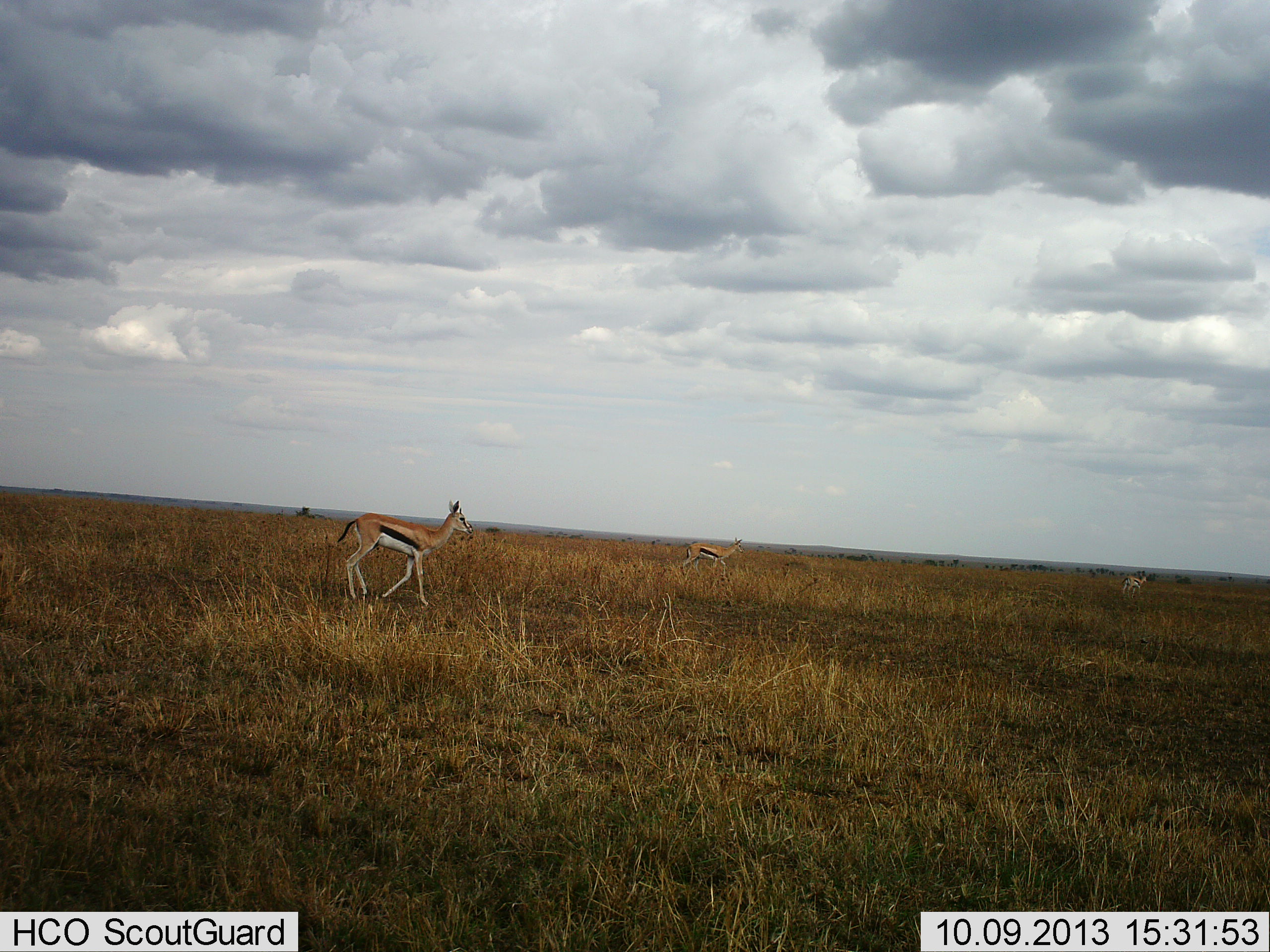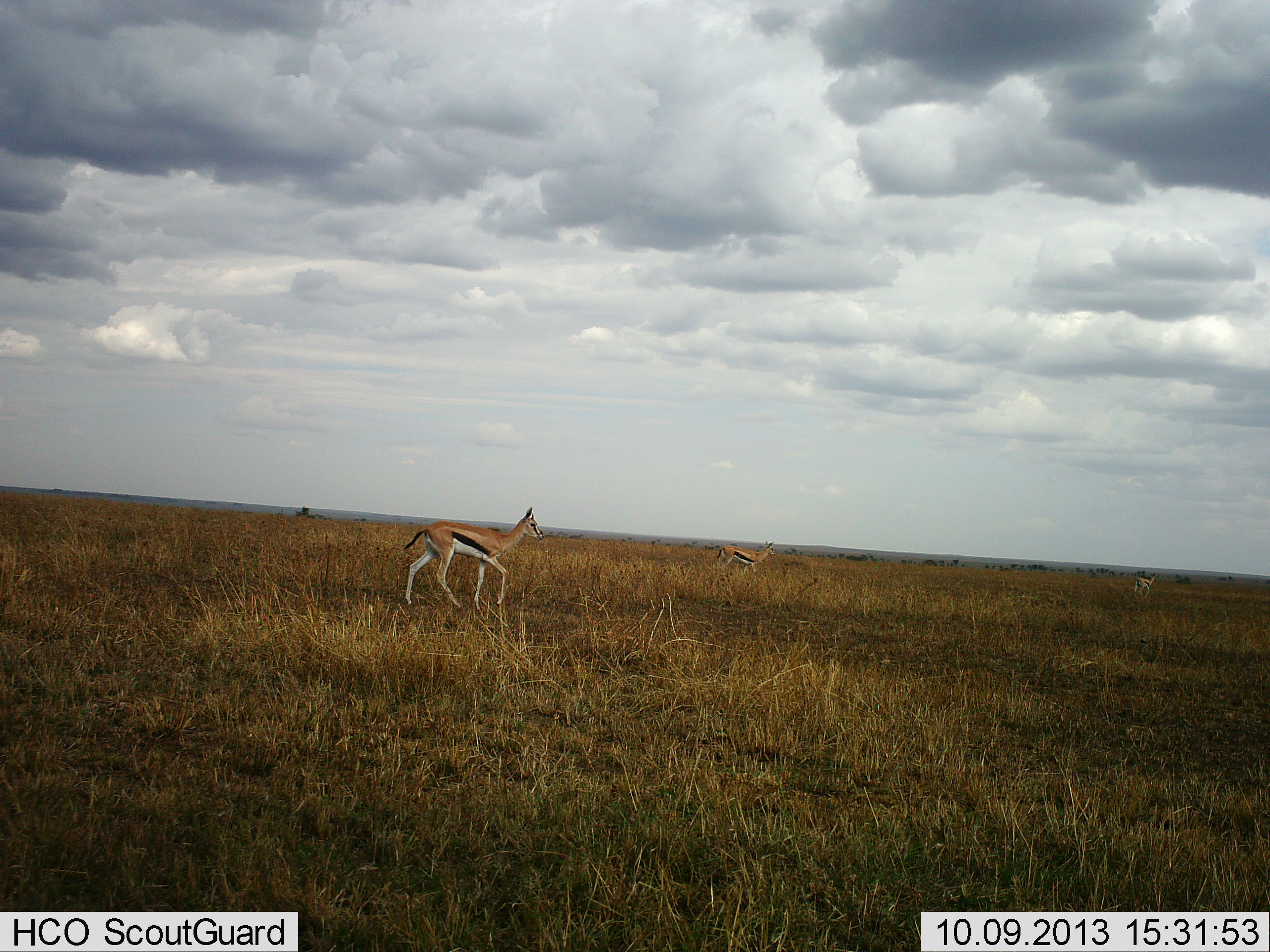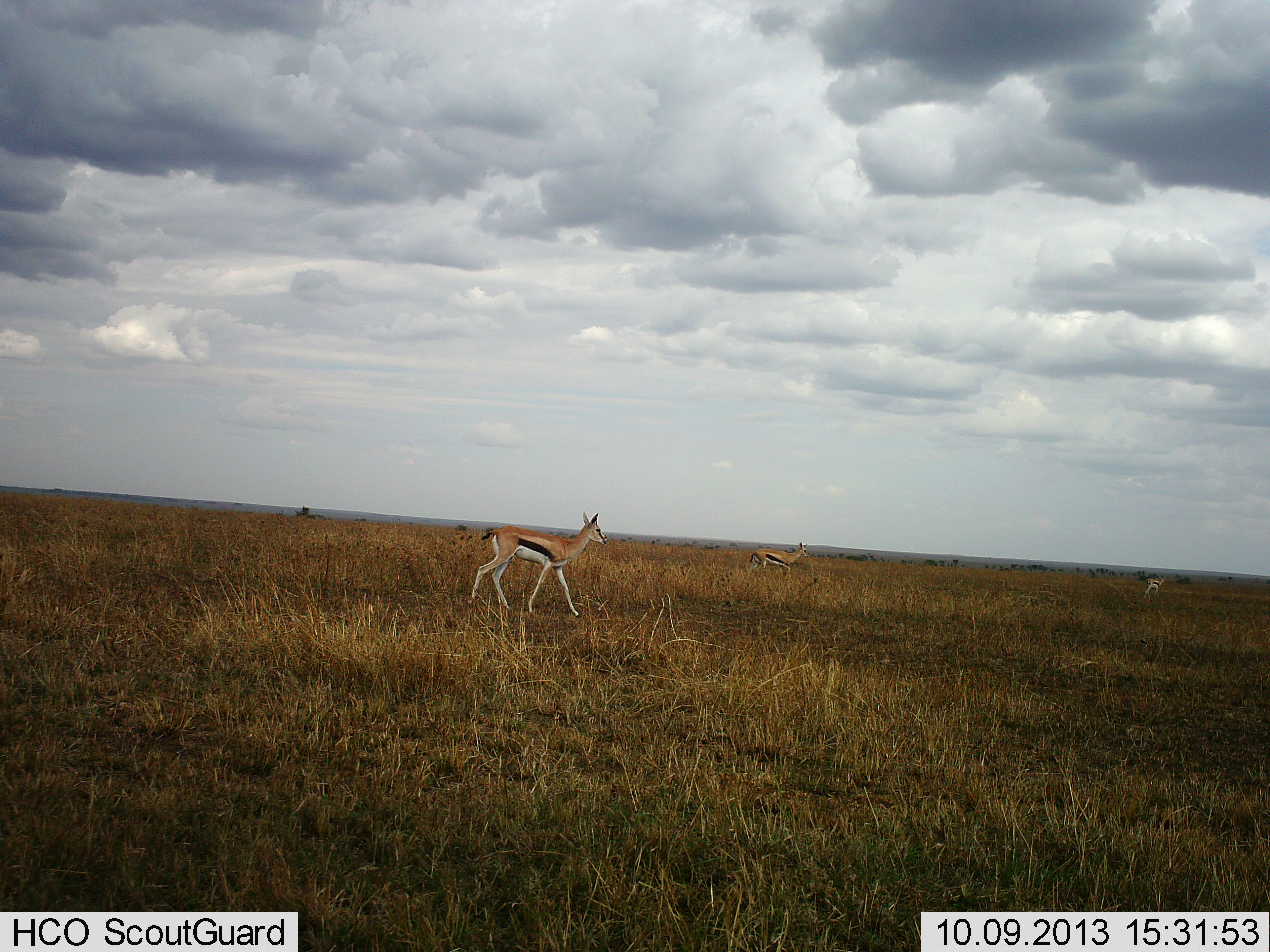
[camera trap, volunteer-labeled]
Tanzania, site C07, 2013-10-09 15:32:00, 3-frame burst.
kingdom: Animalia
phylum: Chordata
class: Mammalia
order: Artiodactyla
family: Bovidae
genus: Eudorcas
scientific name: Eudorcas thomsonii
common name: thomson's gazelle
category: gazellethomsons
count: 3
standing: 10%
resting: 0%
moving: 95%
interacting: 0%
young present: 0%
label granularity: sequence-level